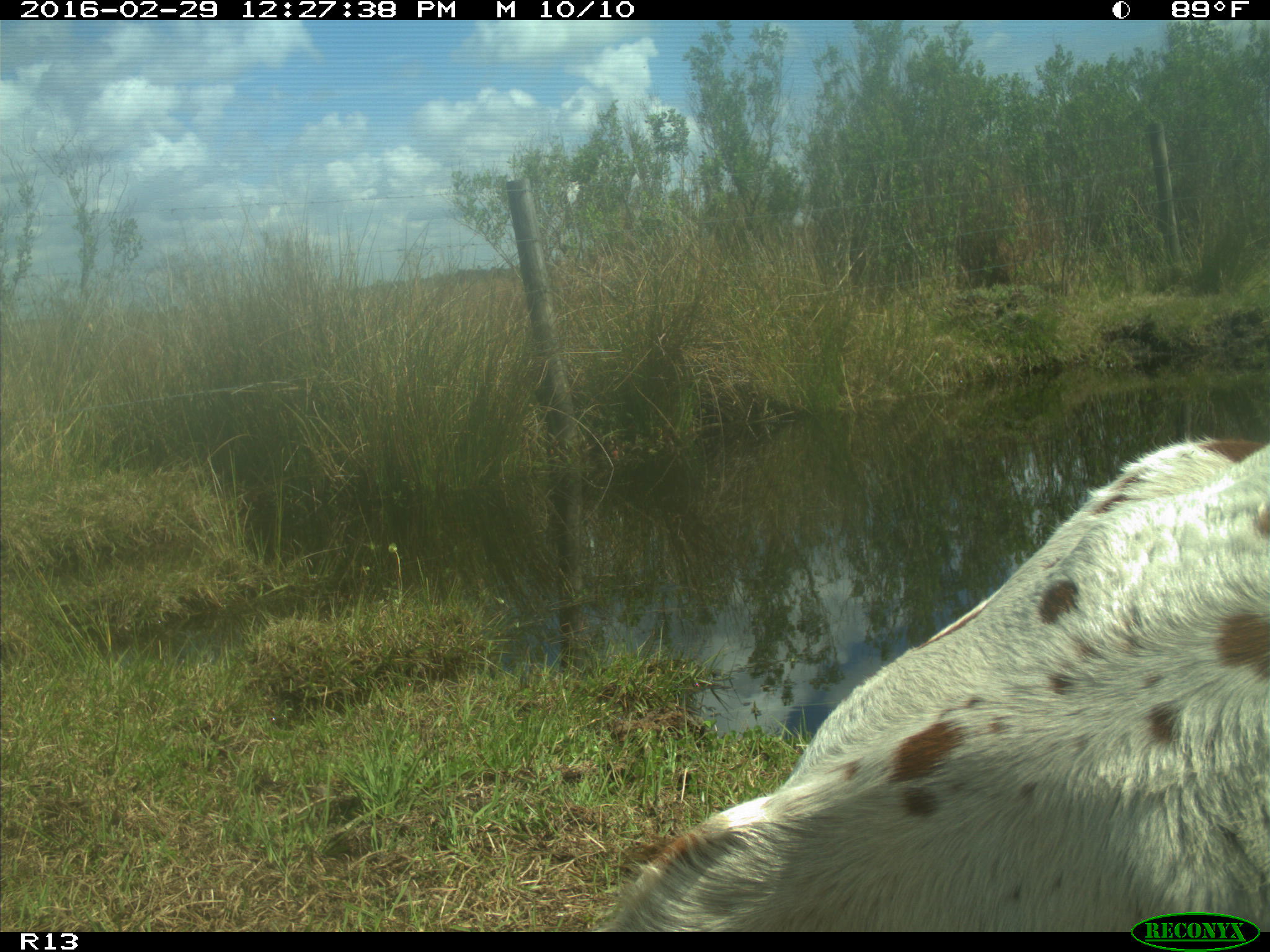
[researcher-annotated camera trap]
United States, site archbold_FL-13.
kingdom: Animalia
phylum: Chordata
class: Mammalia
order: Artiodactyla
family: Bovidae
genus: Bos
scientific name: Bos taurus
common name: domestic cow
Bos taurus (domestic cow).